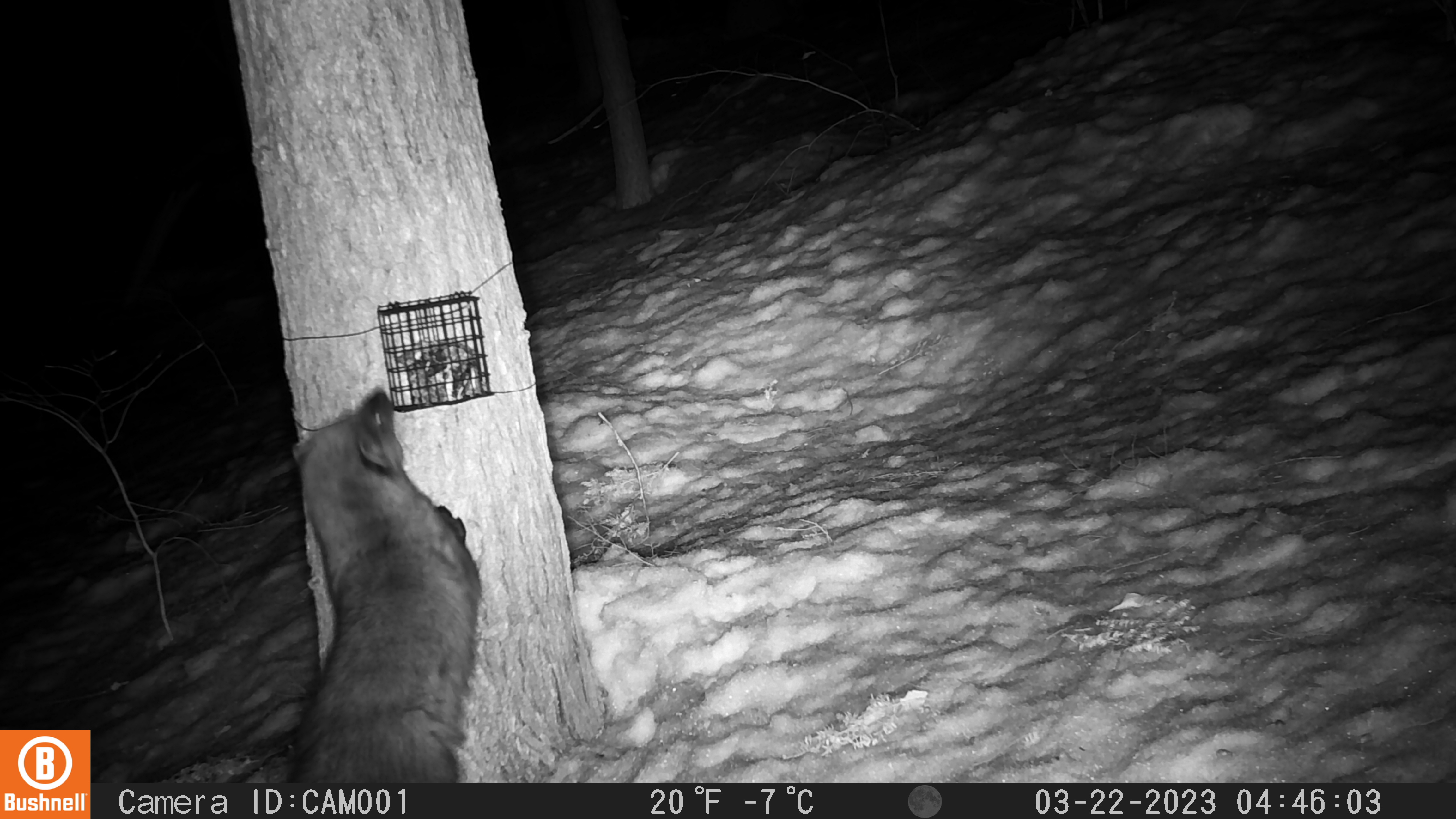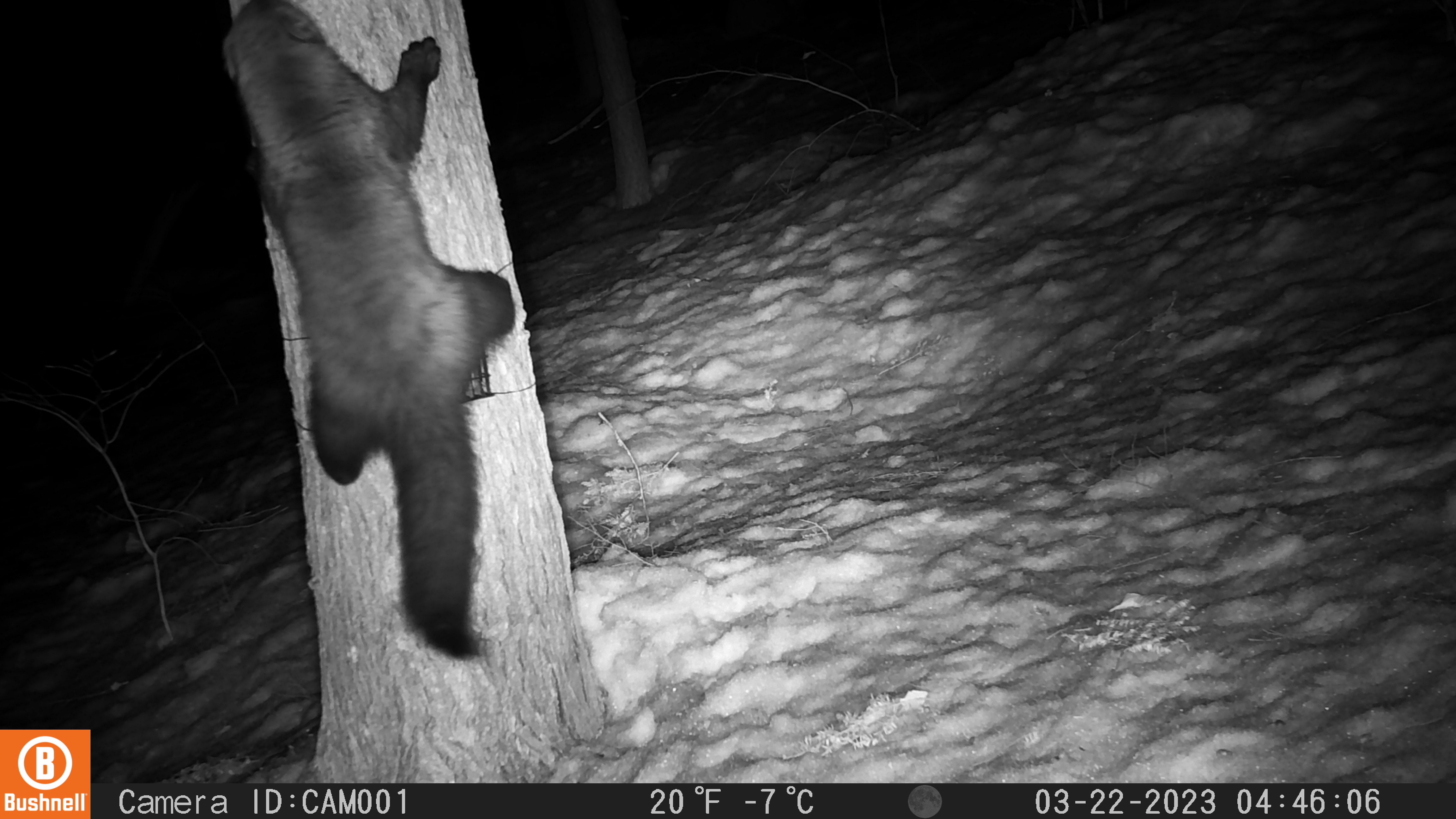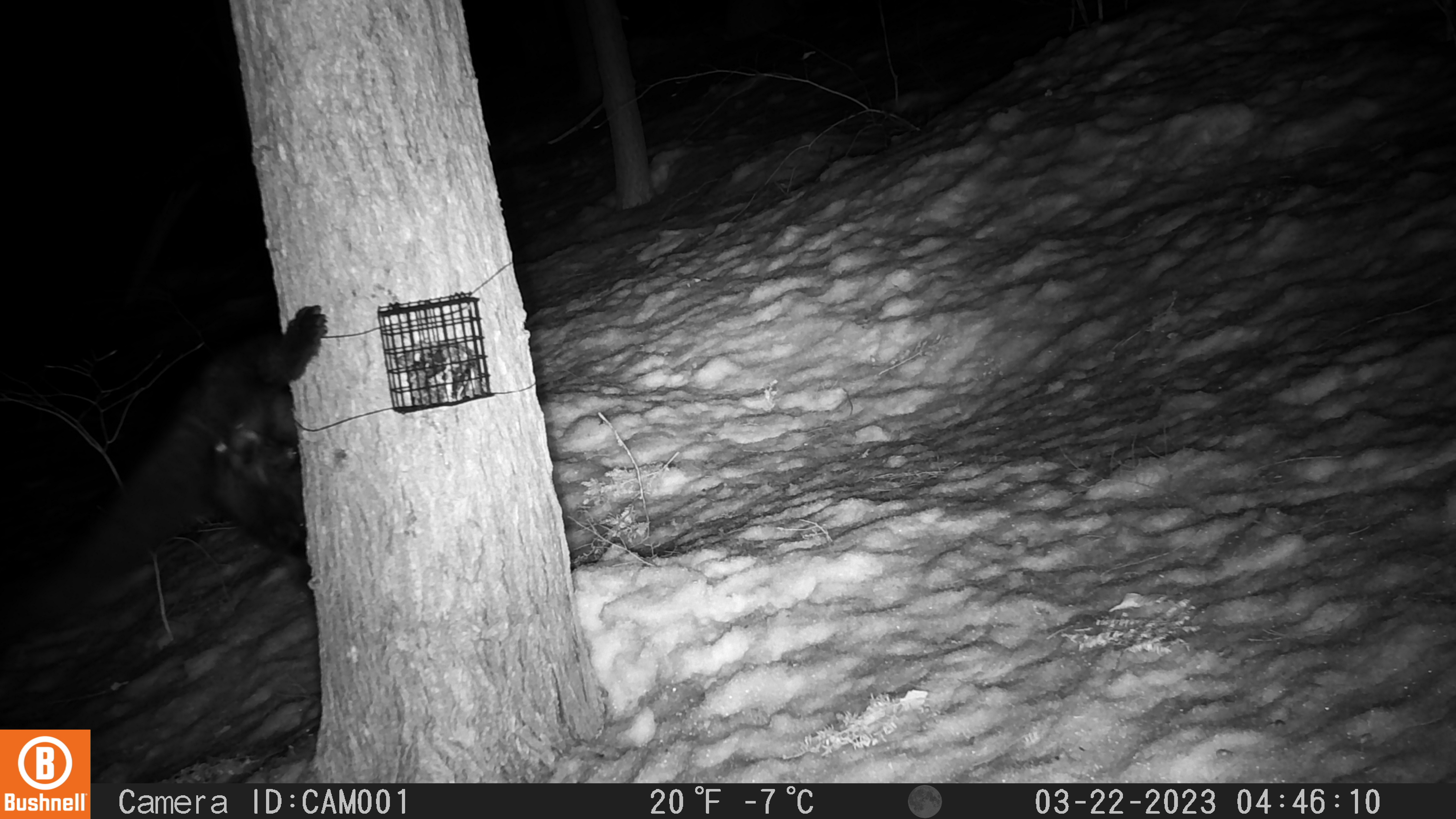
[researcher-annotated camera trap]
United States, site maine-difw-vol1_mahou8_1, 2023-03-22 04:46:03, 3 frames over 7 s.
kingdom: Animalia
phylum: Chordata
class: Mammalia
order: Carnivora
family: Mustelidae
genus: Pekania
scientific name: Pekania pennanti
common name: fisher